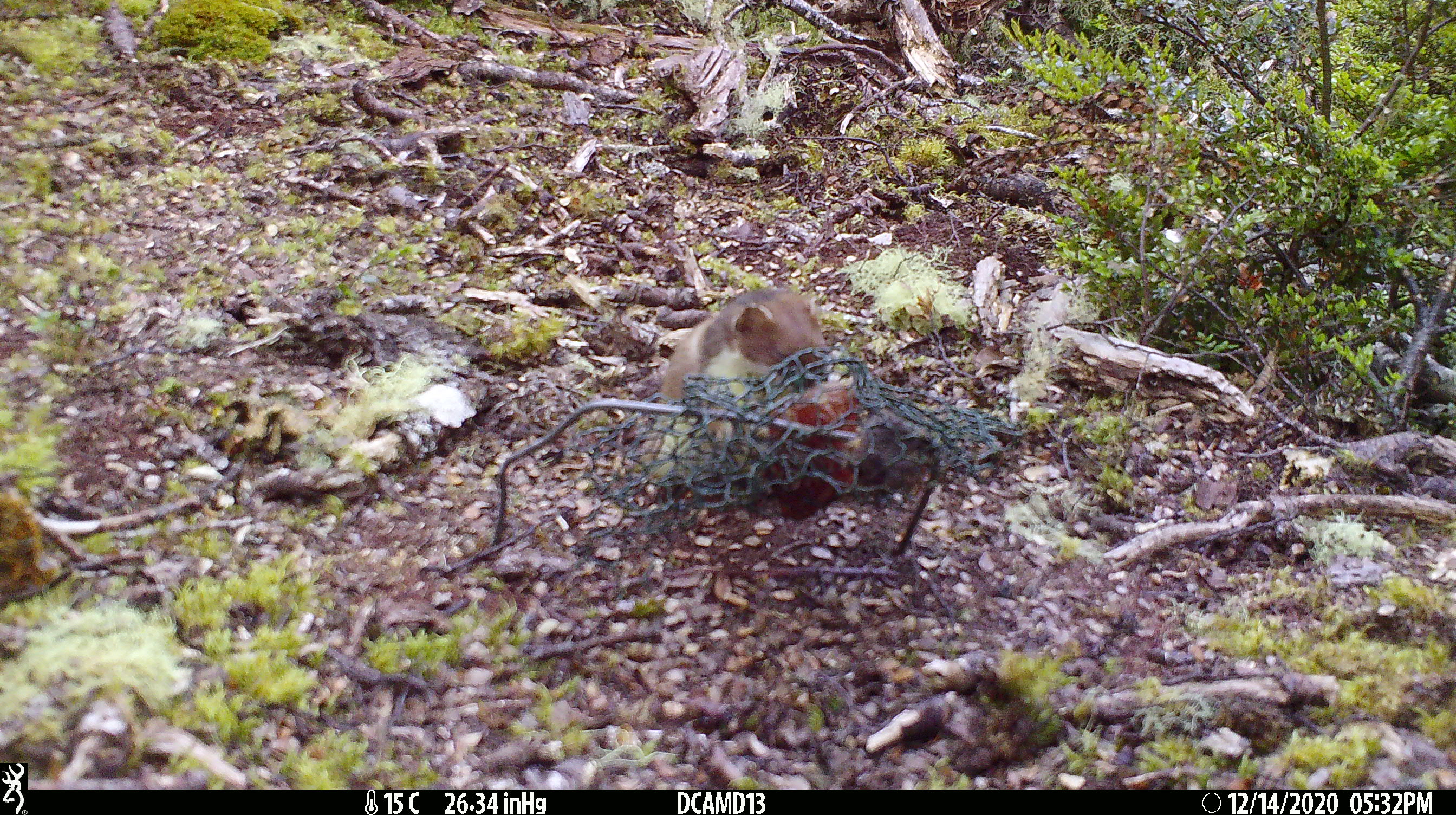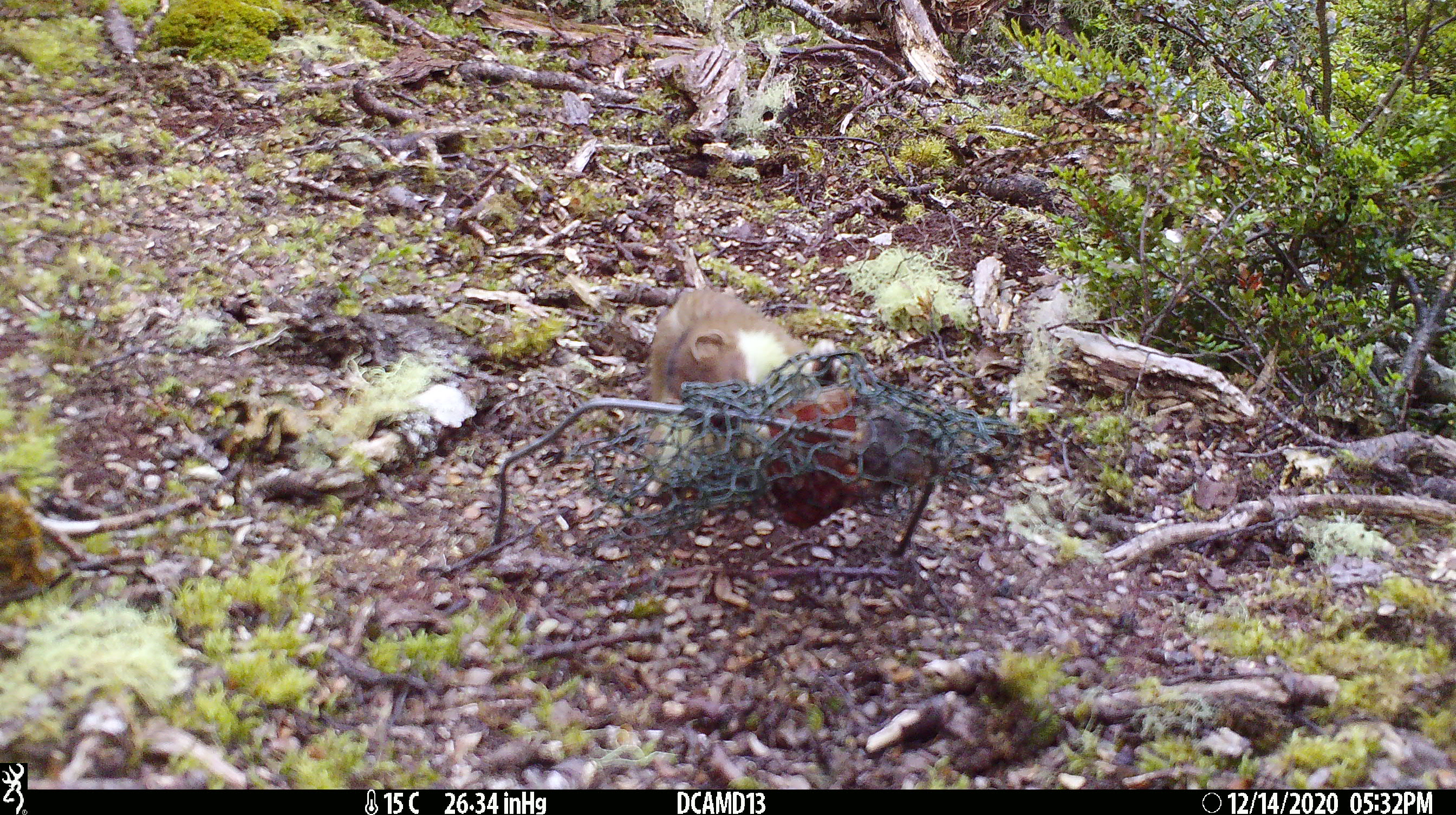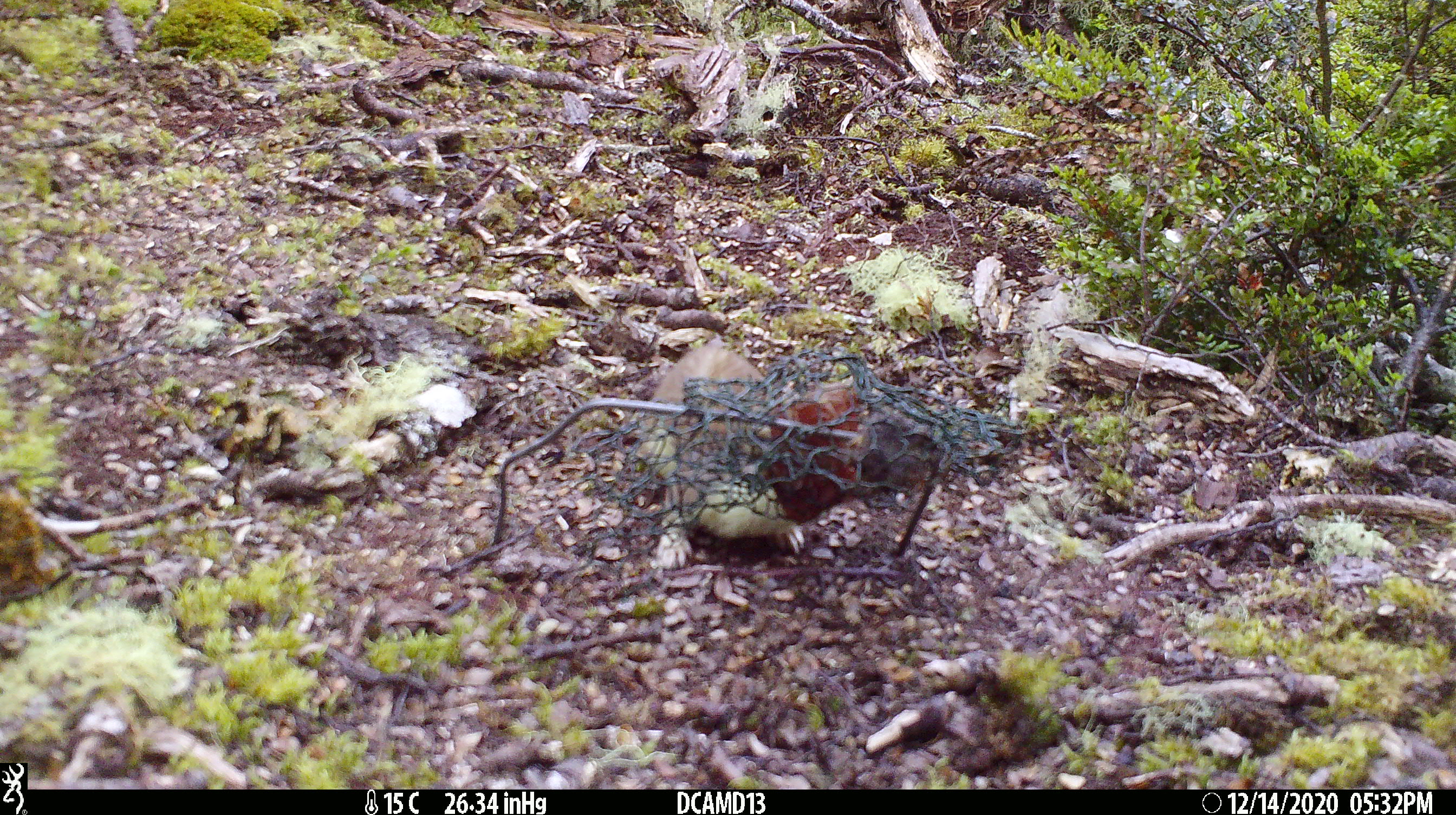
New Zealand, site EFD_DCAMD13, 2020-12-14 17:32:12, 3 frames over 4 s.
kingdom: Animalia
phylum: Chordata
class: Mammalia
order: Carnivora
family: Mustelidae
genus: Mustela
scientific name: Mustela erminea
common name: stoat